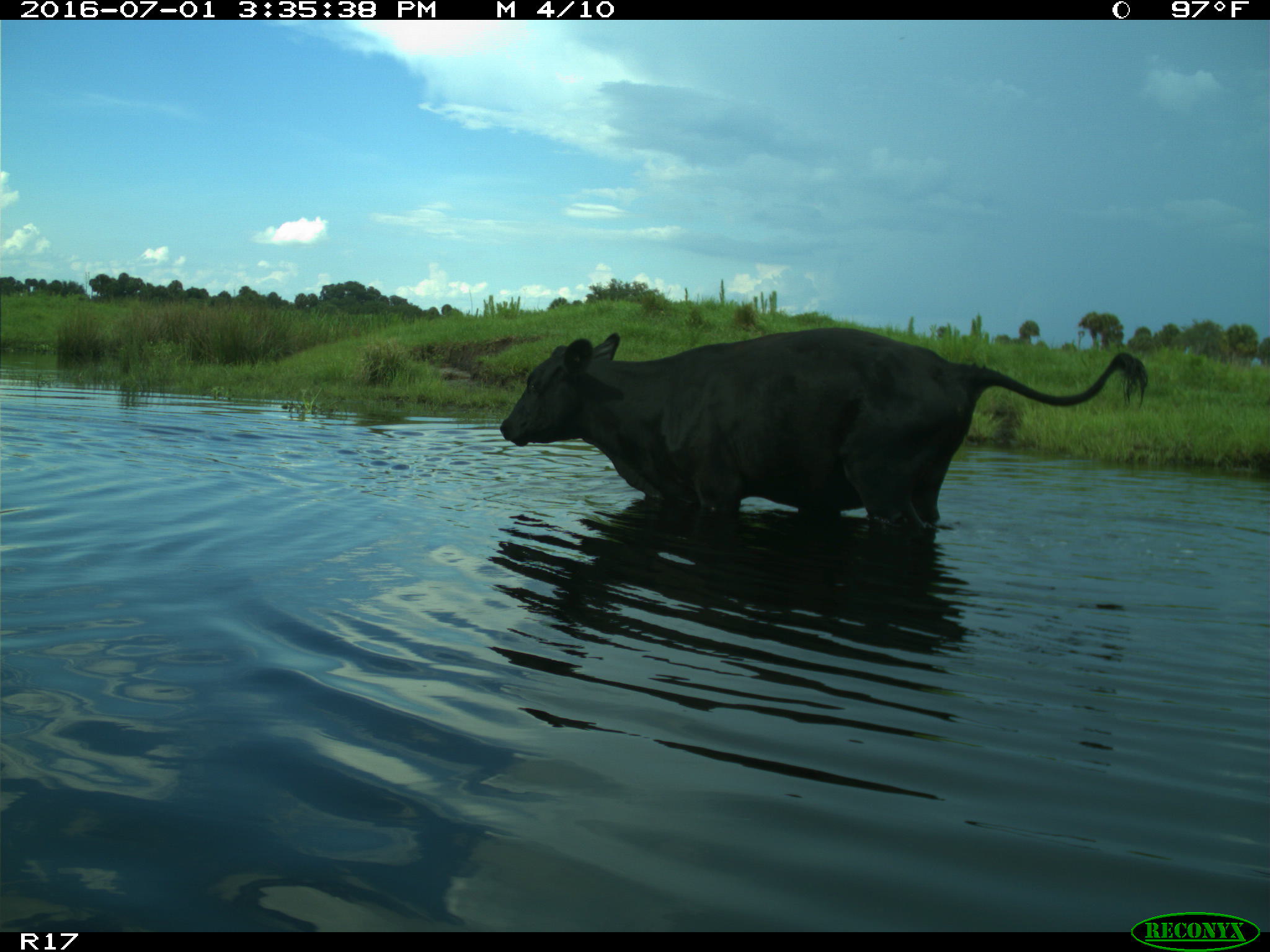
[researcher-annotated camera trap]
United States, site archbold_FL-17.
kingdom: Animalia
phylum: Chordata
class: Mammalia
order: Artiodactyla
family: Bovidae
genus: Bos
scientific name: Bos taurus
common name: domestic cow